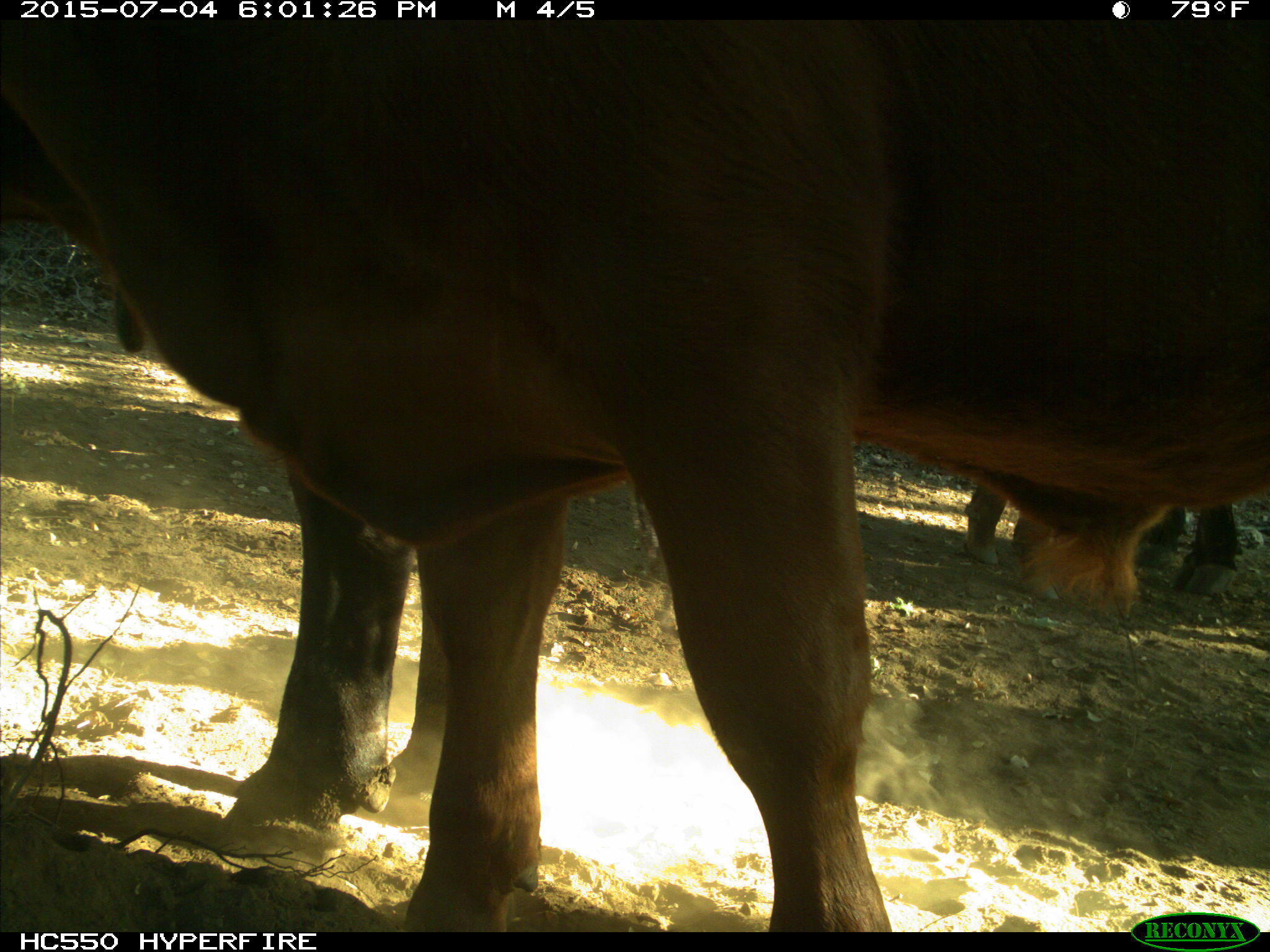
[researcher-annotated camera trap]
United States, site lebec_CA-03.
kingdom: Animalia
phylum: Chordata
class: Mammalia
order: Artiodactyla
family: Bovidae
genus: Bos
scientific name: Bos taurus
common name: domestic cow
Bos taurus (domestic cow).